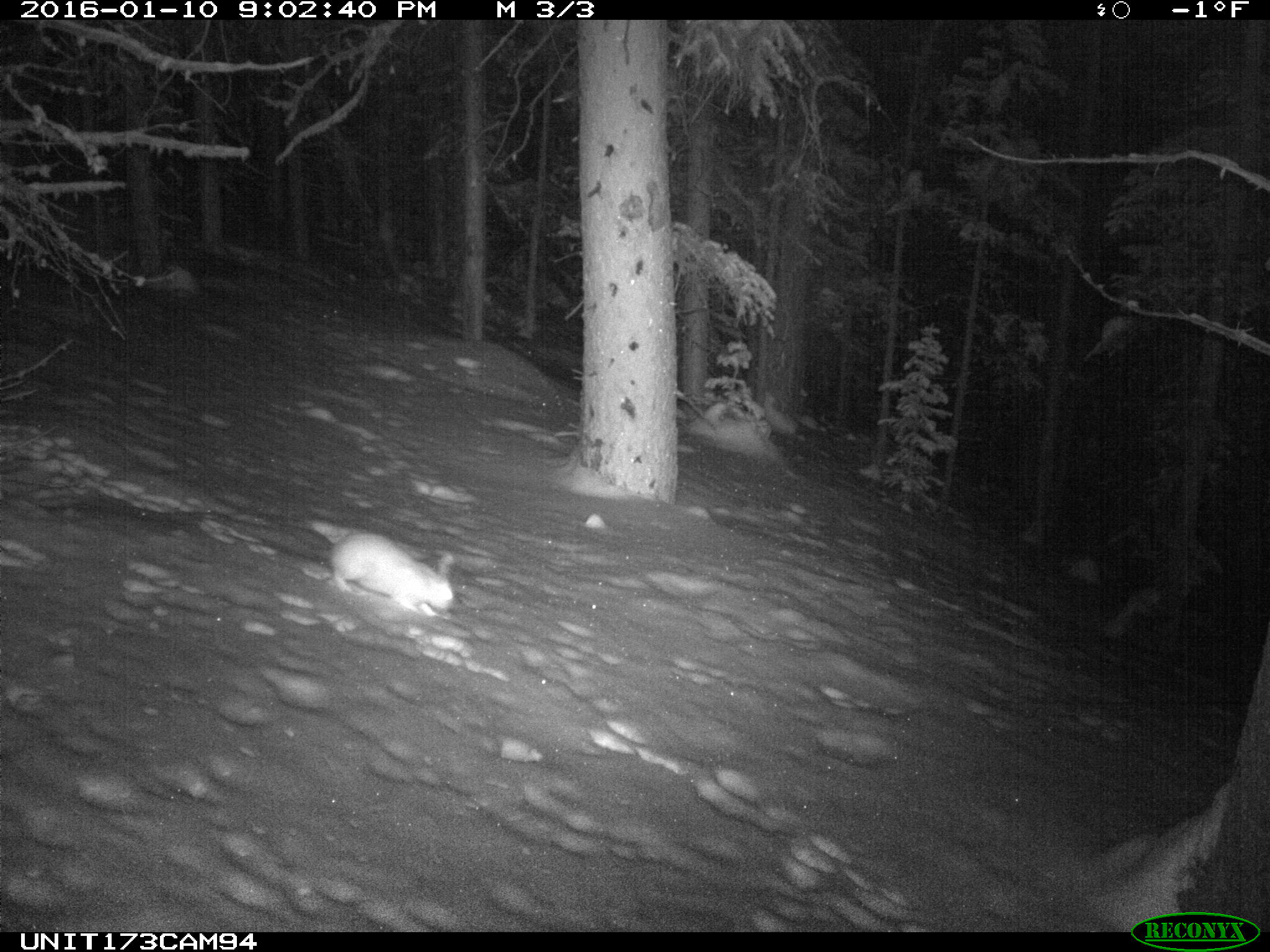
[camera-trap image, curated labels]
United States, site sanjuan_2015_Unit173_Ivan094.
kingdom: Animalia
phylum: Chordata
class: Mammalia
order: Lagomorpha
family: Leporidae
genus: Lepus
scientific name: Lepus americanus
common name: snowshoe hare